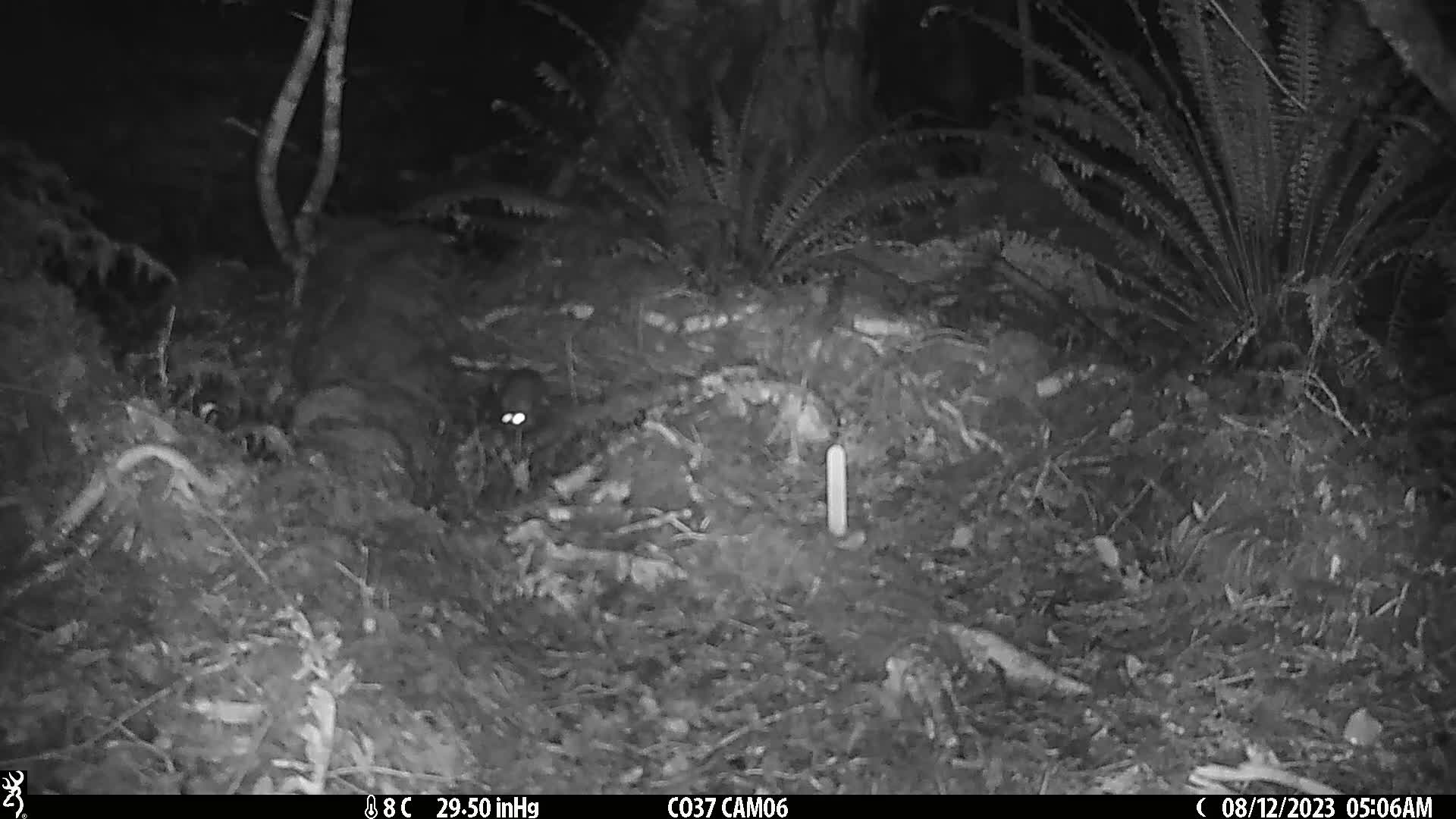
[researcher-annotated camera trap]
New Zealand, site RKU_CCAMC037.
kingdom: Animalia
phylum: Chordata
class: Mammalia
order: Rodentia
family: Muridae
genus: Rattus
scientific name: Rattus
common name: rat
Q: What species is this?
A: Rat (Rattus).